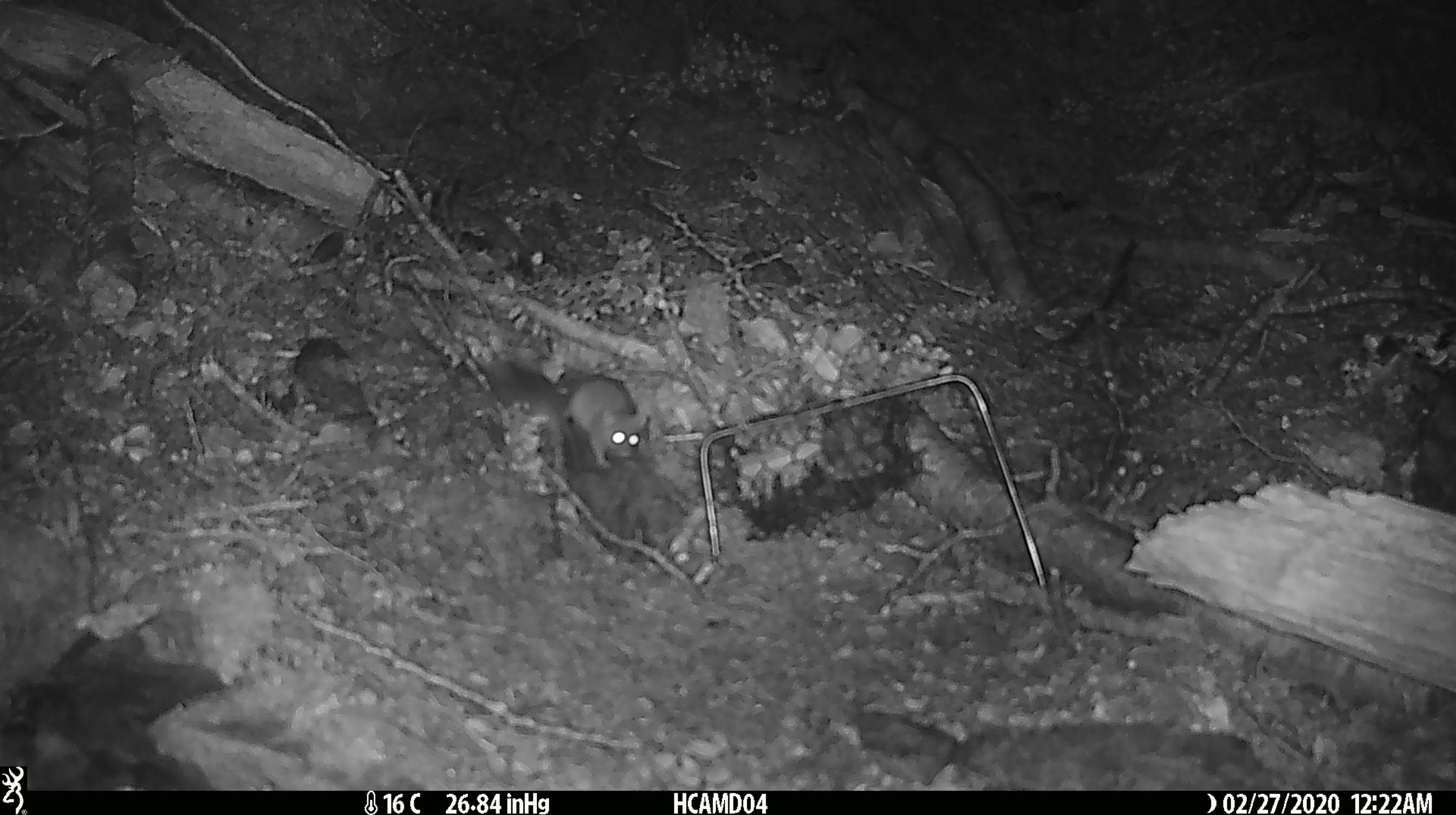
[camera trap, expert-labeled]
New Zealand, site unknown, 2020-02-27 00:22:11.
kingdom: Animalia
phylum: Chordata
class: Mammalia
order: Rodentia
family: Muridae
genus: Mus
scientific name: Mus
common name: mouse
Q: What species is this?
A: Mouse (Mus).